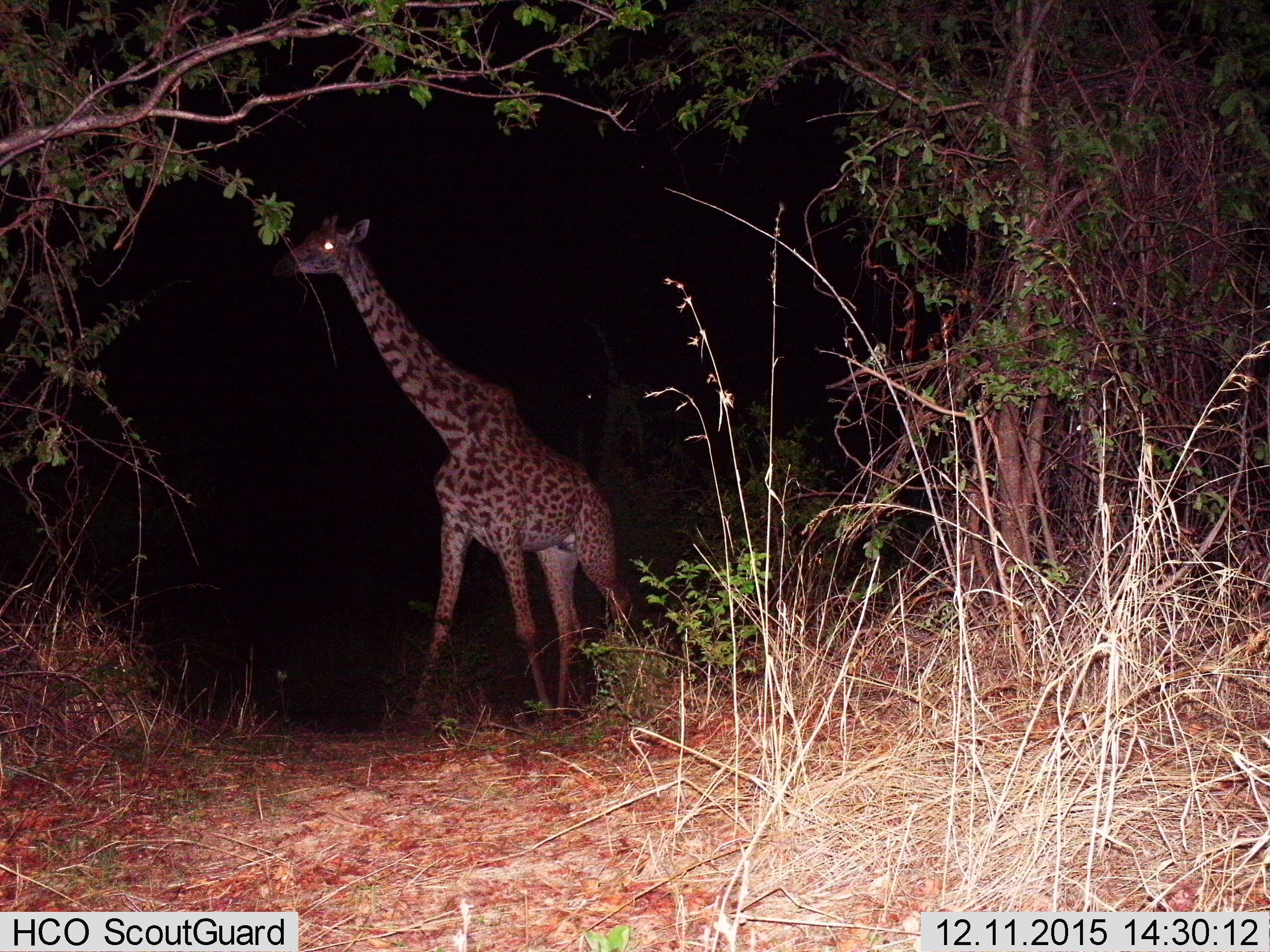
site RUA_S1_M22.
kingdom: Animalia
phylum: Chordata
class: Mammalia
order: Artiodactyla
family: Giraffidae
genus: Giraffa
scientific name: Giraffa camelopardalis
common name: giraffe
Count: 1.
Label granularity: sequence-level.